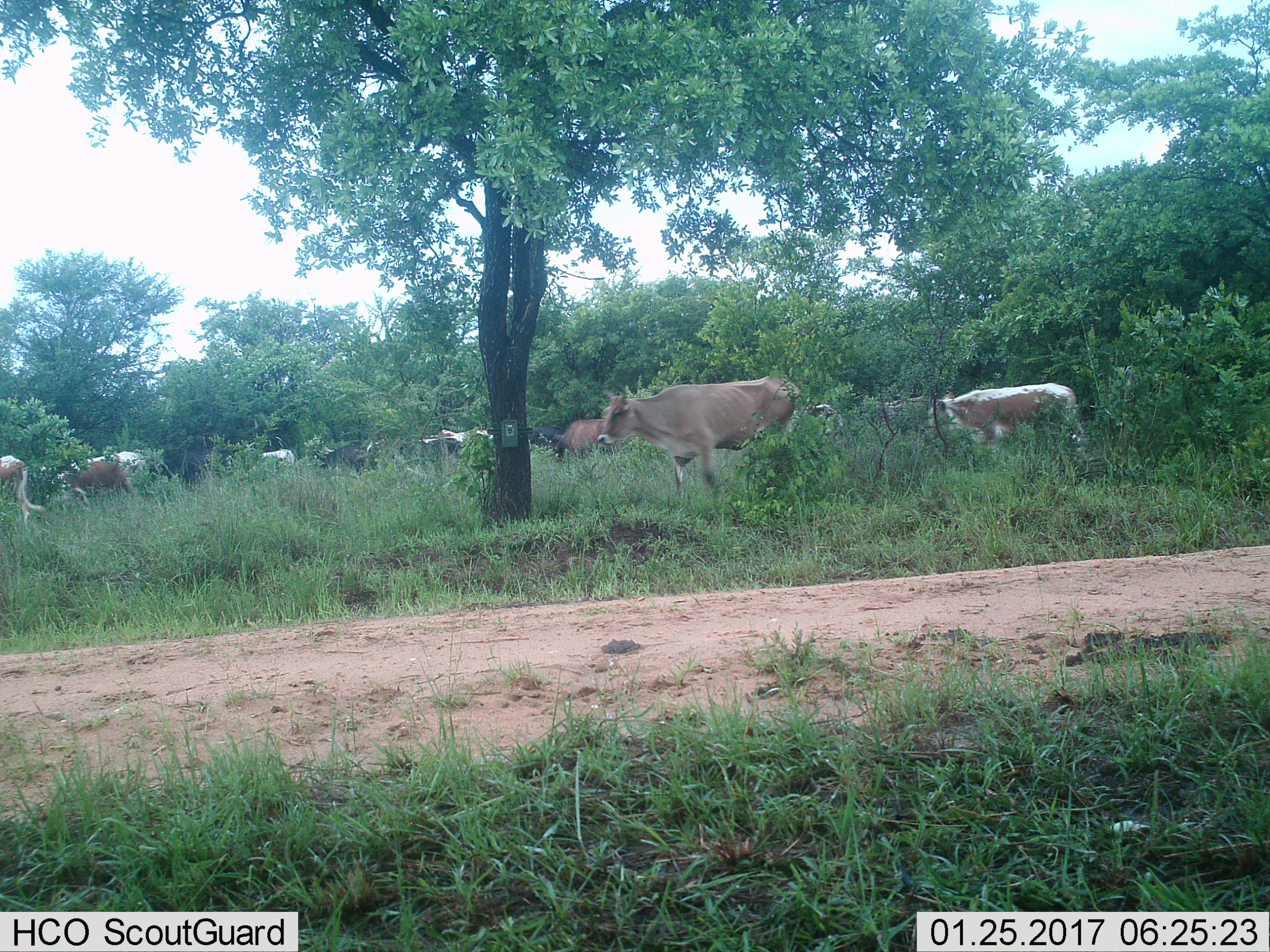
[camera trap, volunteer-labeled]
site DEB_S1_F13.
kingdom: Animalia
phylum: Chordata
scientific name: Vertebrata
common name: domestic animal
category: domesticanimal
Domesticanimal (domestic animal) (Vertebrata), count 11-50. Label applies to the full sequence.